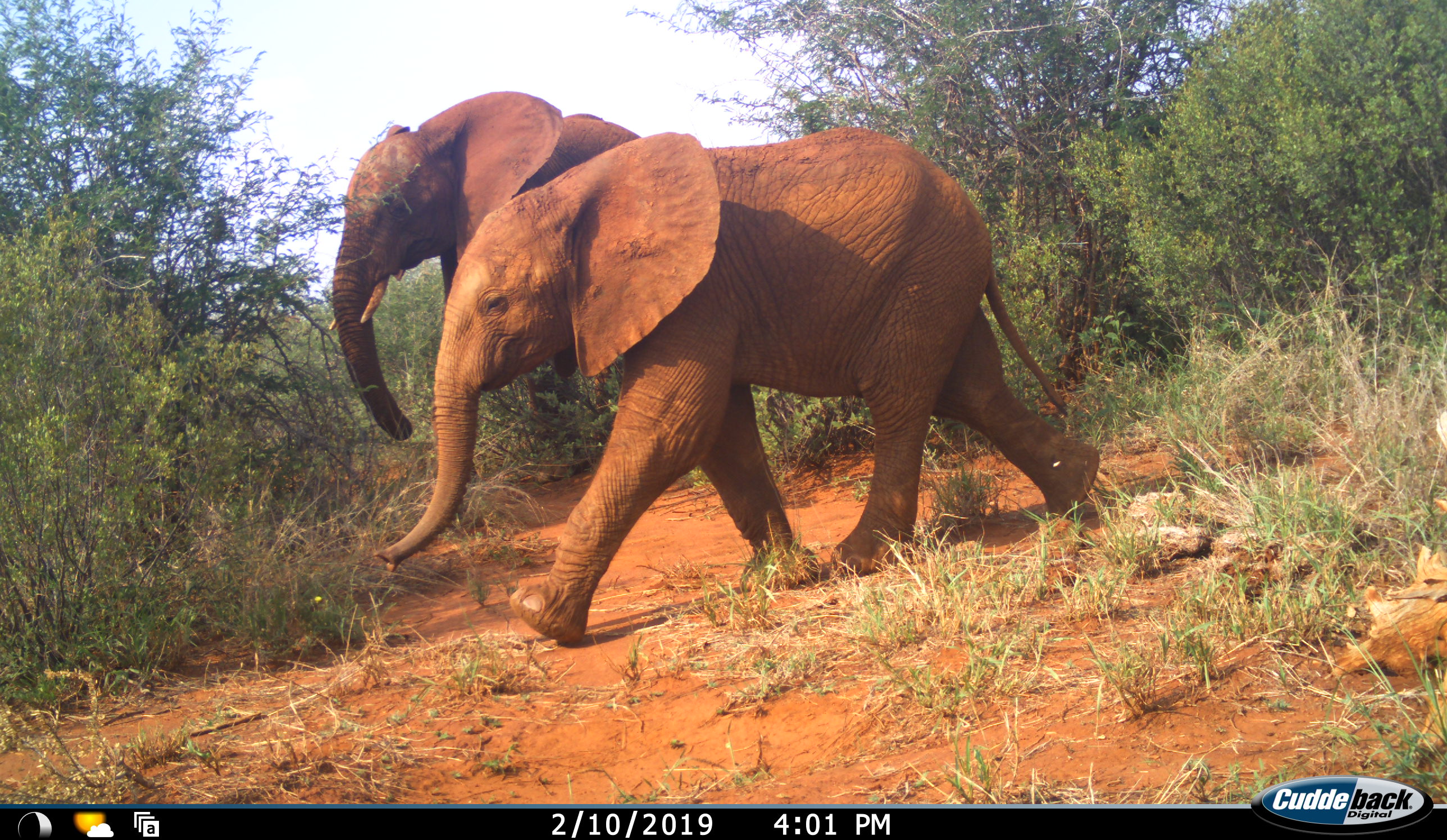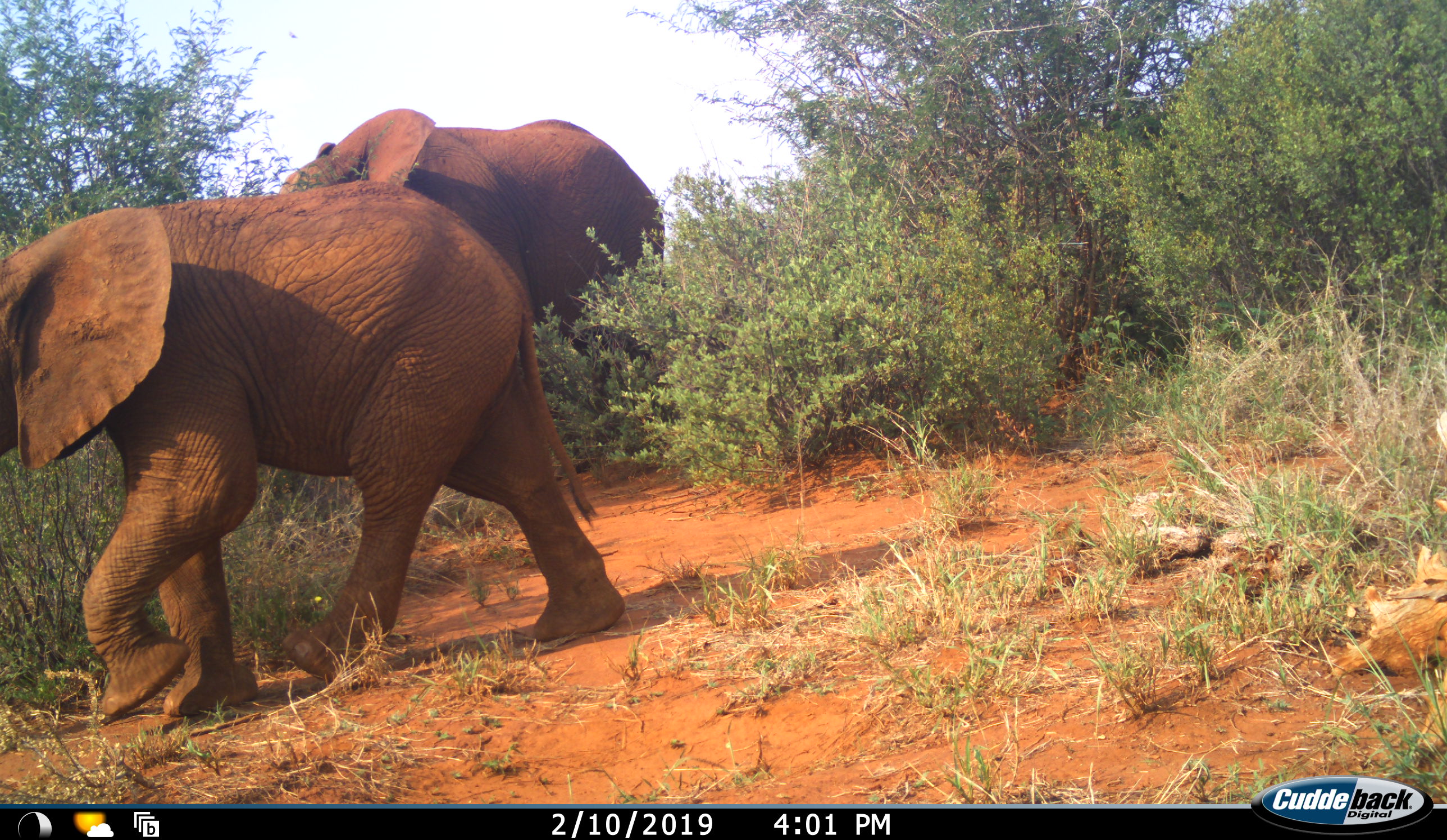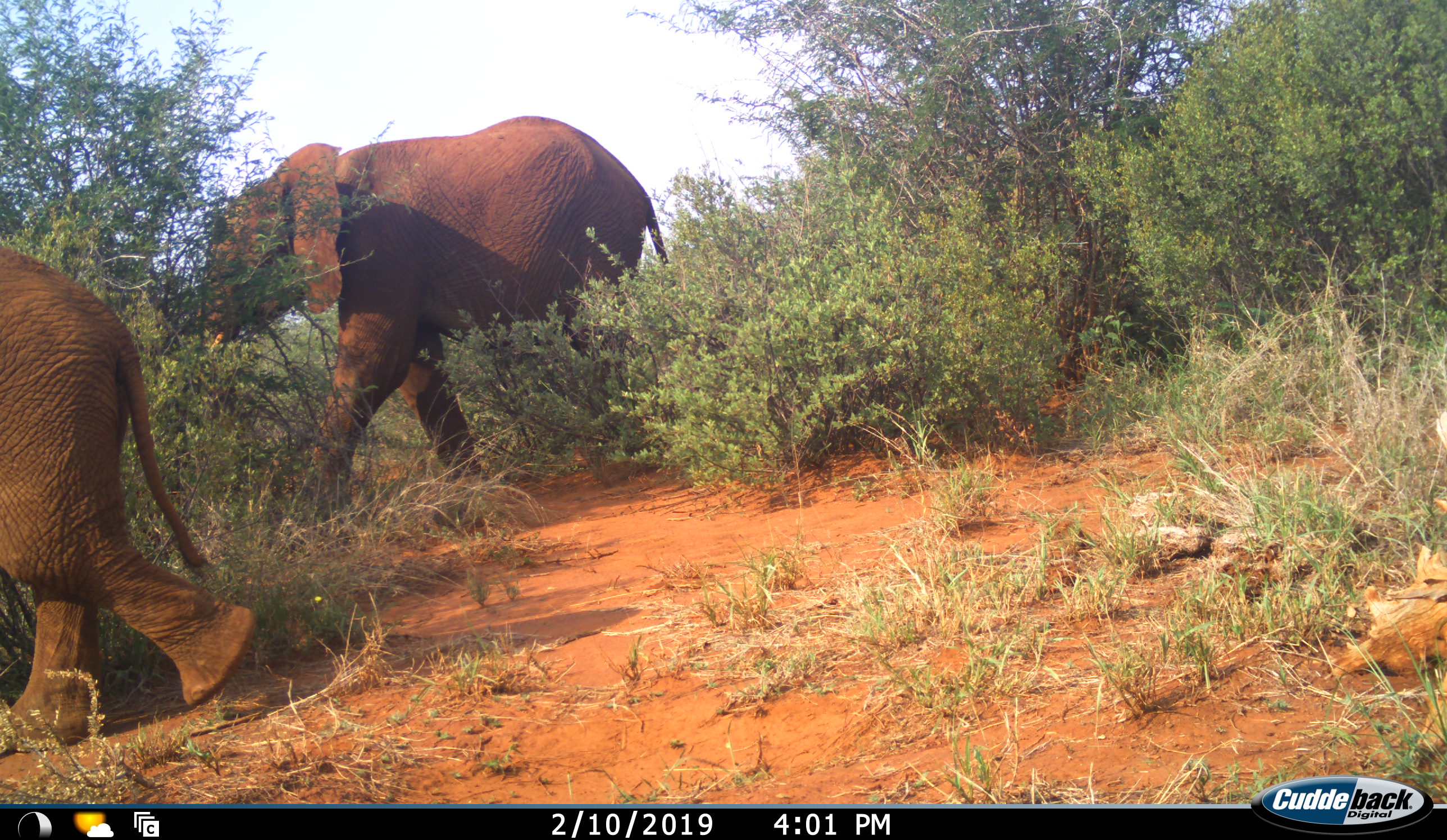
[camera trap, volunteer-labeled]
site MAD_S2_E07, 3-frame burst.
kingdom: Animalia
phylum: Chordata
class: Mammalia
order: Proboscidea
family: Elephantidae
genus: Loxodonta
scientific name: Loxodonta africana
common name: african bush elephant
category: elephant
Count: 2.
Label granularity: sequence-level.